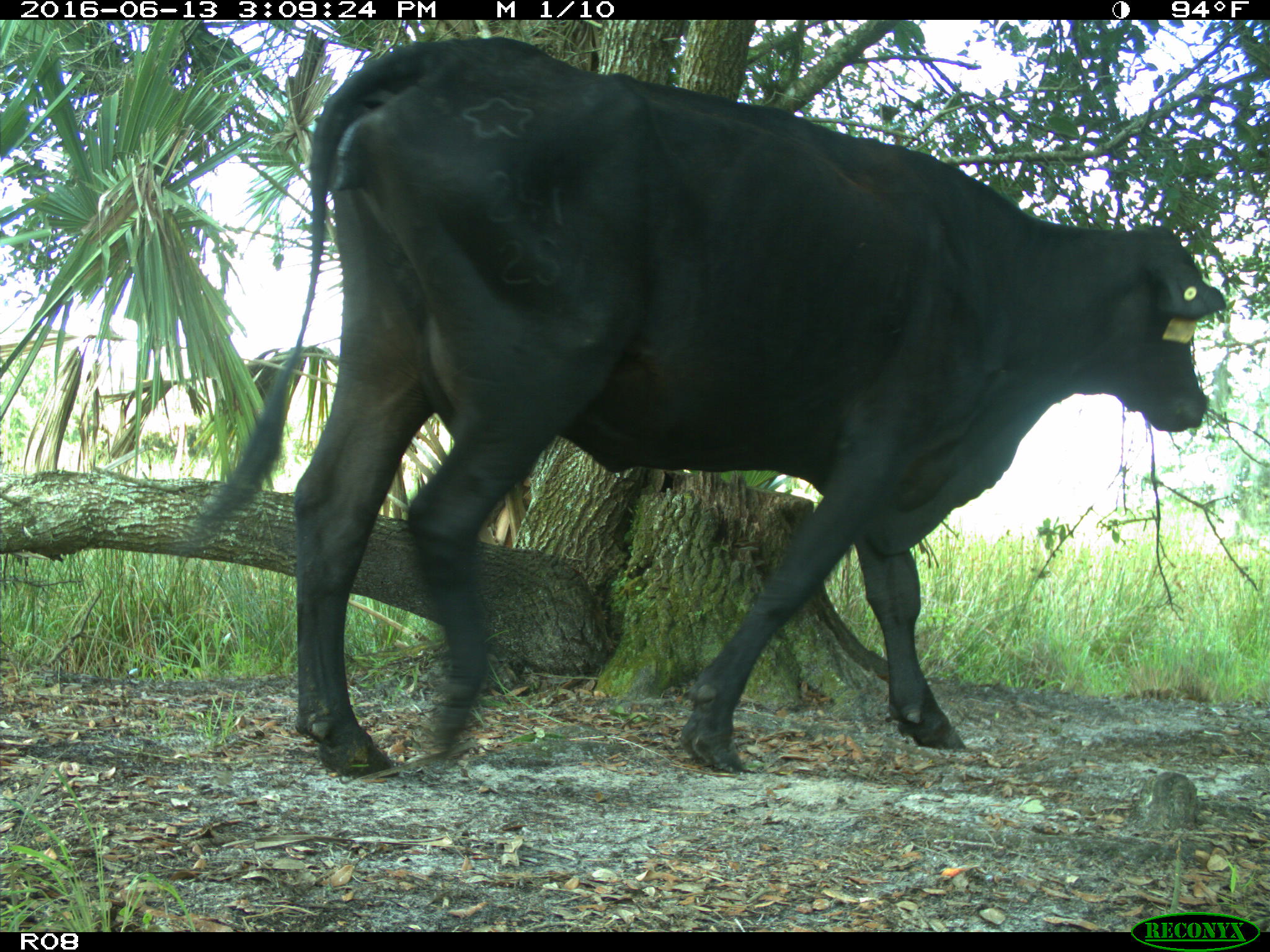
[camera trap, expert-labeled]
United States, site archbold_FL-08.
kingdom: Animalia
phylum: Chordata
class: Mammalia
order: Artiodactyla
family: Bovidae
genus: Bos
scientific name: Bos taurus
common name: domestic cow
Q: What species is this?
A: Bos taurus (domestic cow).